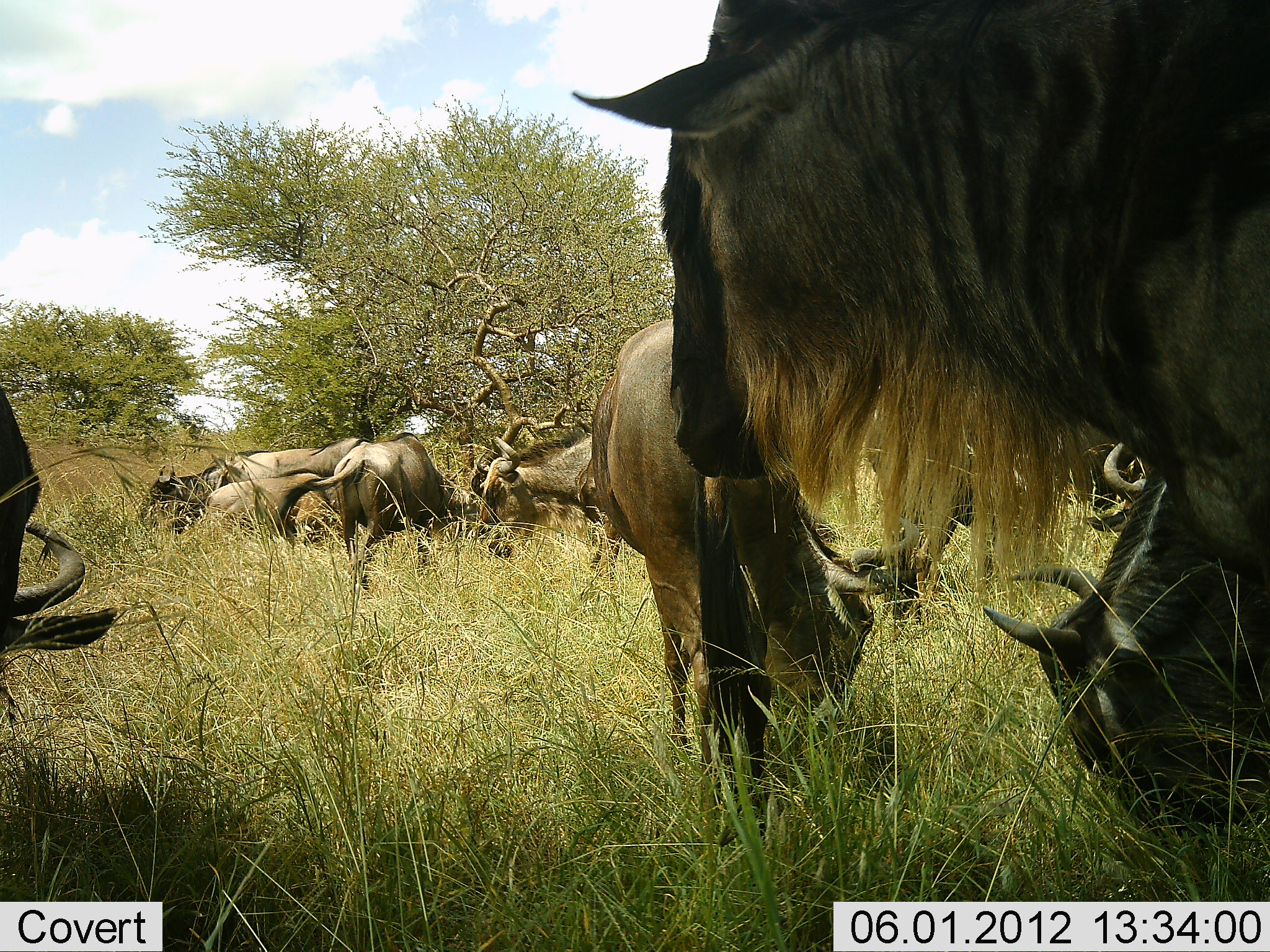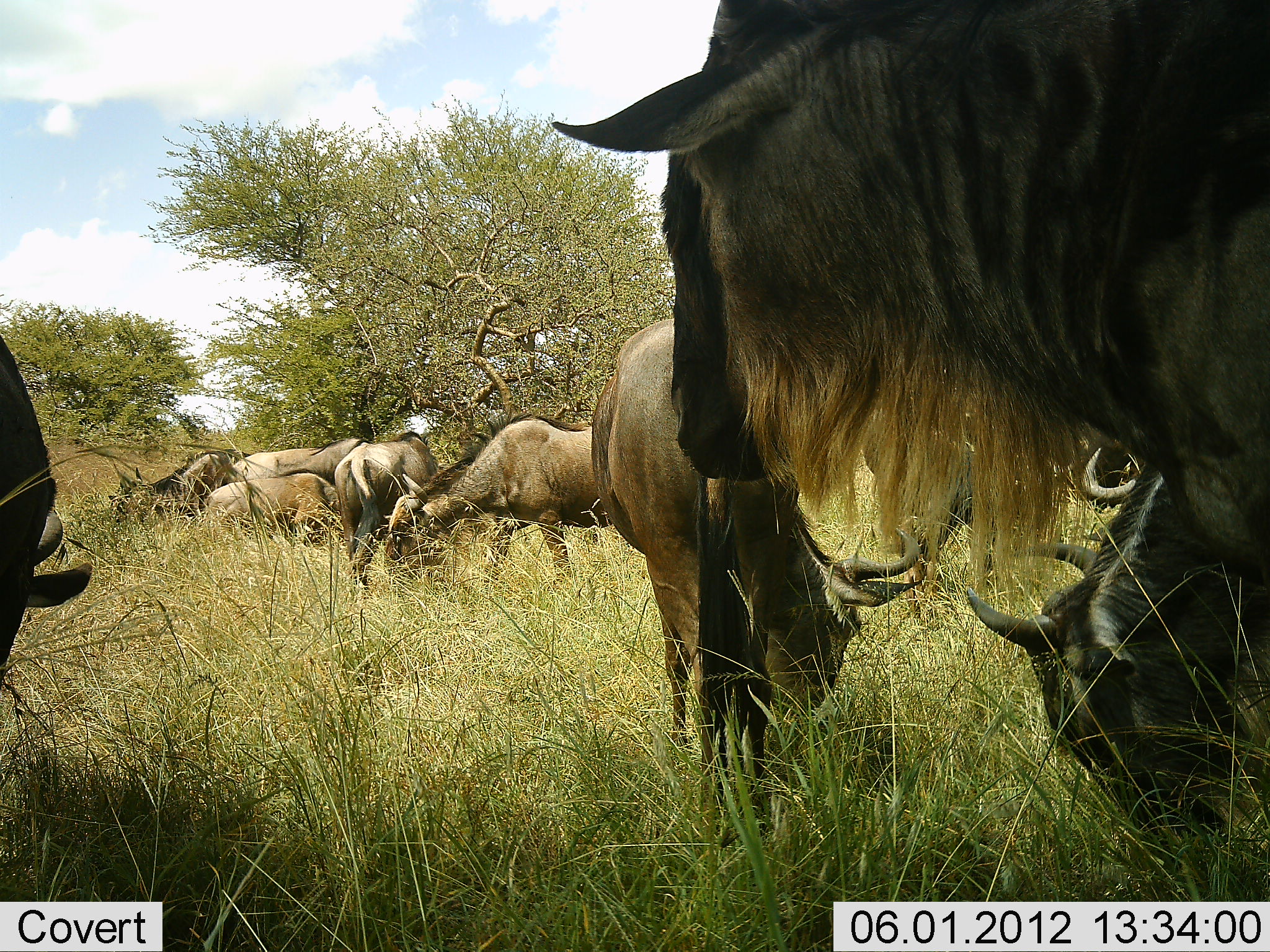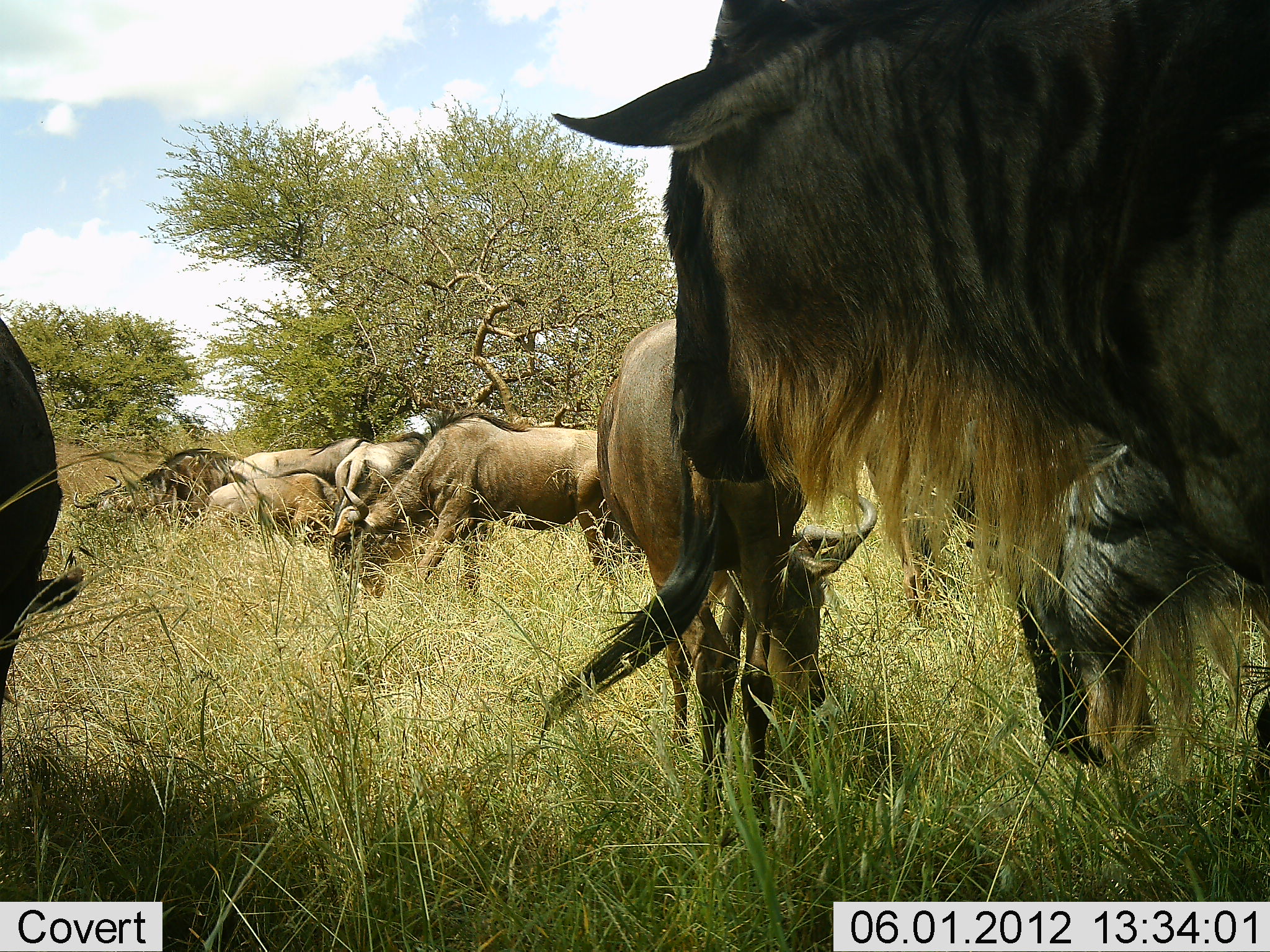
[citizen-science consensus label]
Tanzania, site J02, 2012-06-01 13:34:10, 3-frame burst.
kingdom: Animalia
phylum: Chordata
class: Mammalia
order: Artiodactyla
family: Bovidae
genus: Connochaetes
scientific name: Connochaetes taurinus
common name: blue wildebeest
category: wildebeest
Wildebeest (blue wildebeest) (Connochaetes taurinus), count 11-50. Behavior (volunteer vote fractions): standing 70%, resting 30%, moving 30%, interacting 0%. Young present (vote fraction): 0%. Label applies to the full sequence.